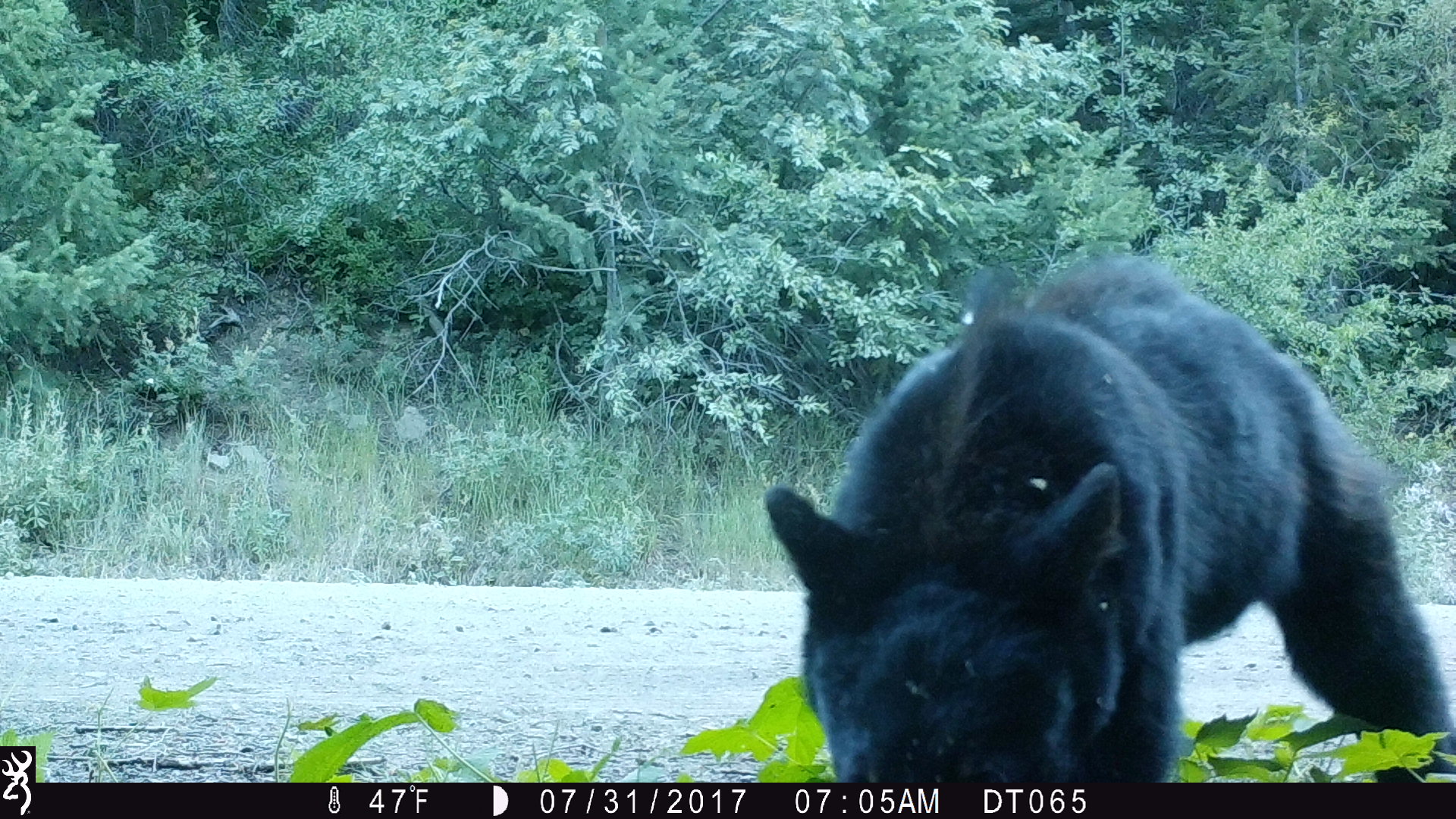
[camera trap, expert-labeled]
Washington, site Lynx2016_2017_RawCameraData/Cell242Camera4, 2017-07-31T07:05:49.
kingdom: Animalia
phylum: Chordata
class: Mammalia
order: Carnivora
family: Ursidae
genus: Ursus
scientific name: Ursus americanus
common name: american black bear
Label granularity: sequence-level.